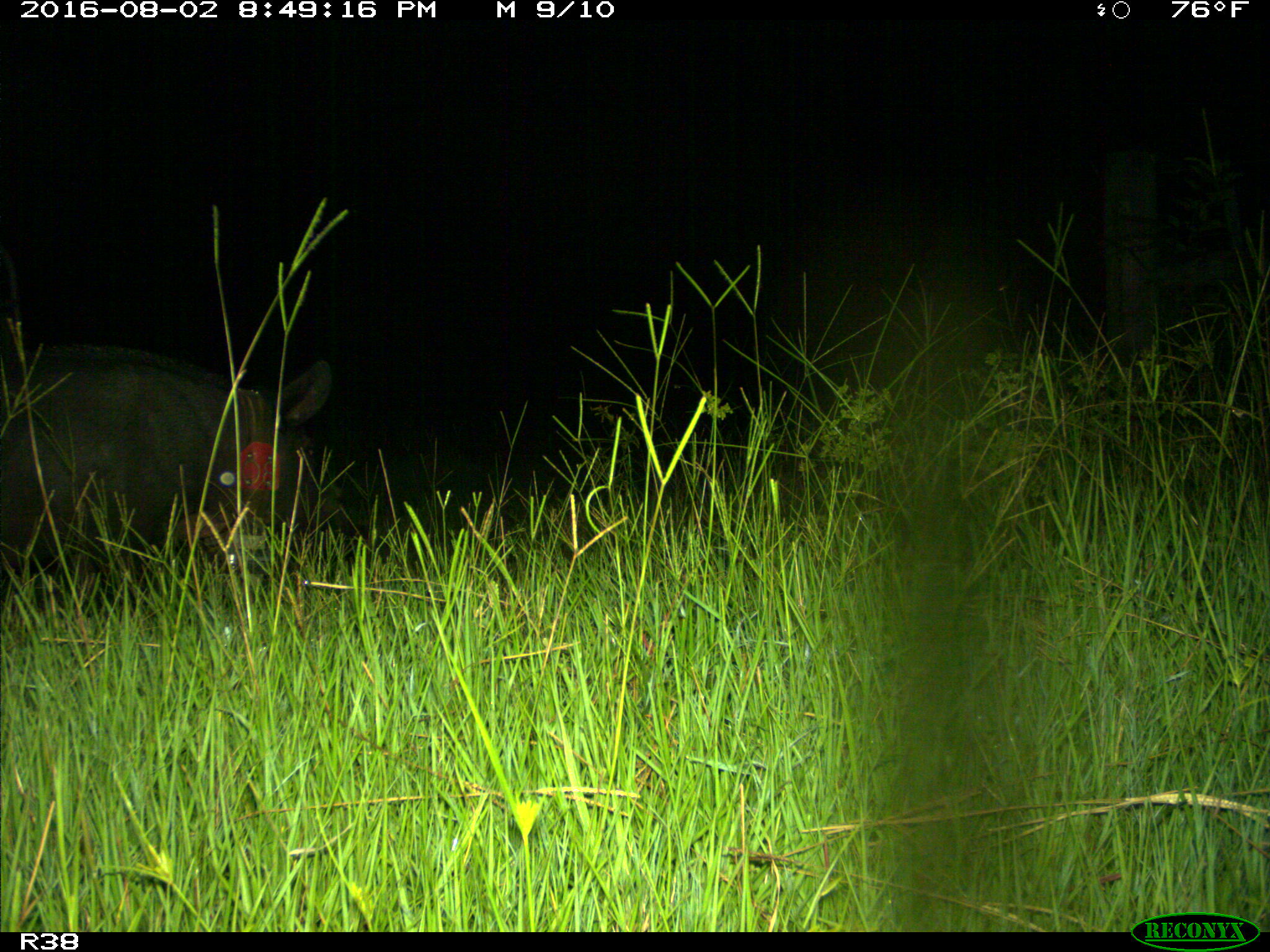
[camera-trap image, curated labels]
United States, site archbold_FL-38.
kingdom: Animalia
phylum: Chordata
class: Mammalia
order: Artiodactyla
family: Suidae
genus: Sus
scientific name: Sus scrofa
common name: wild boar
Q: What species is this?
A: Sus scrofa (wild boar).